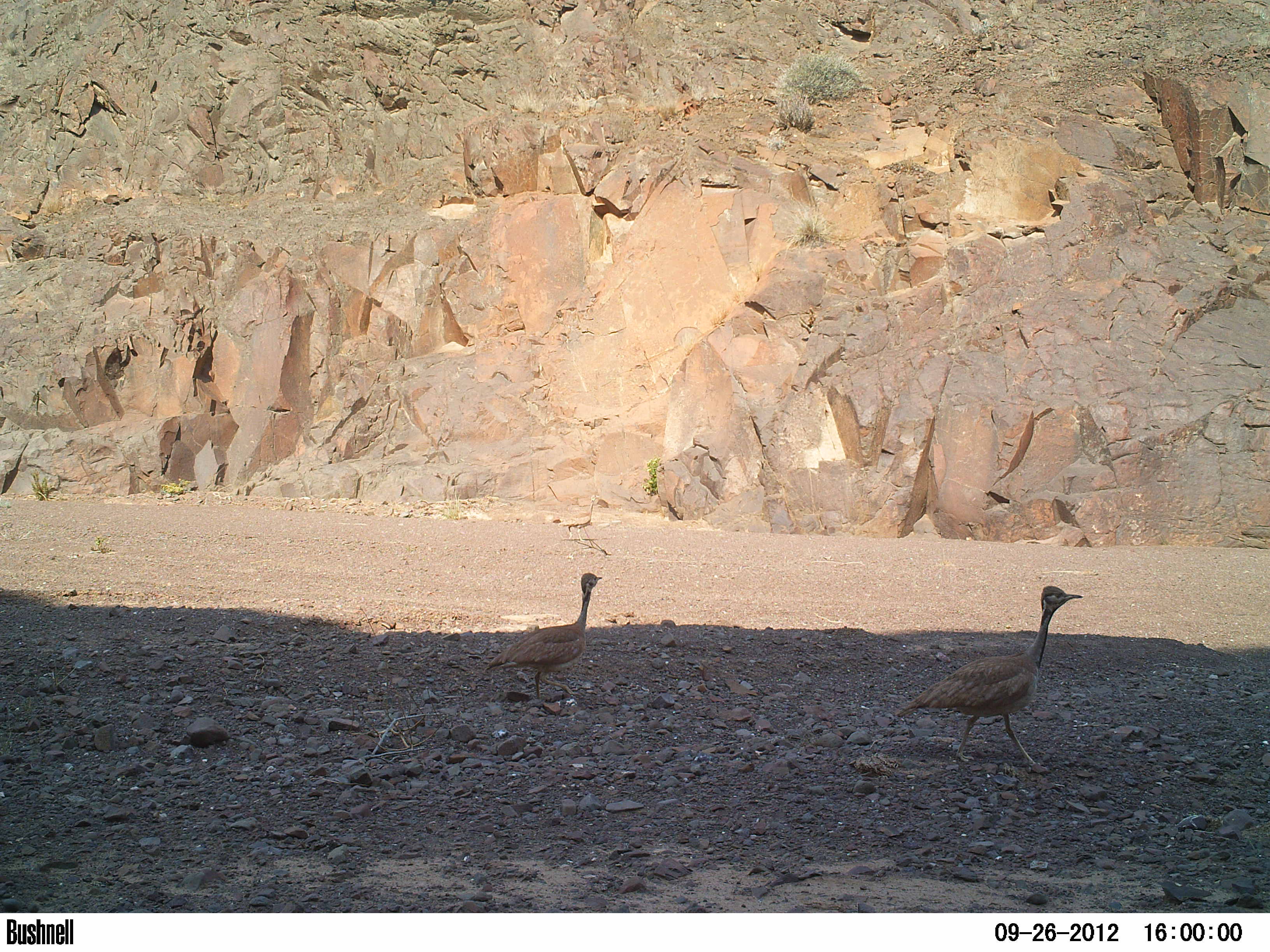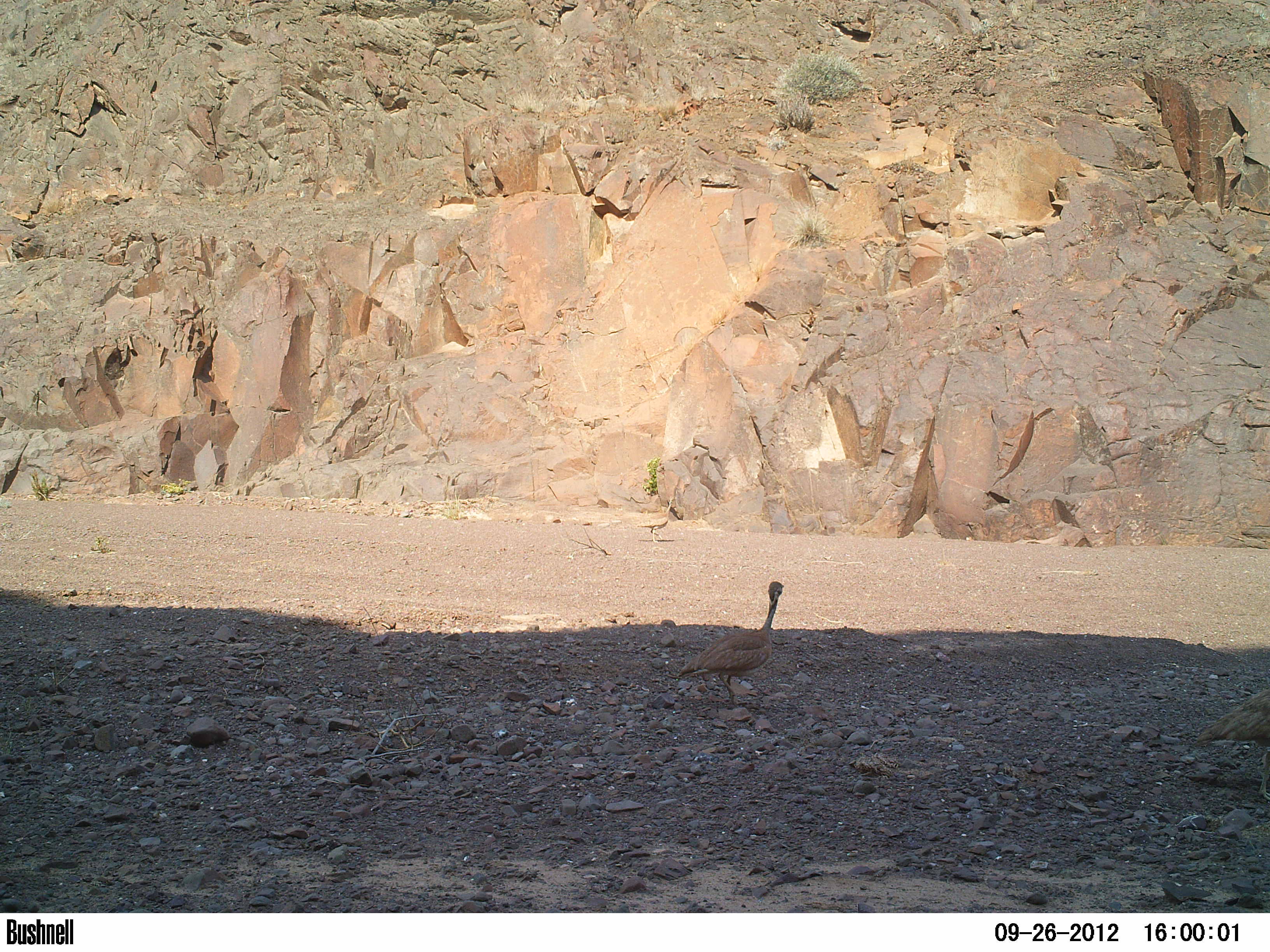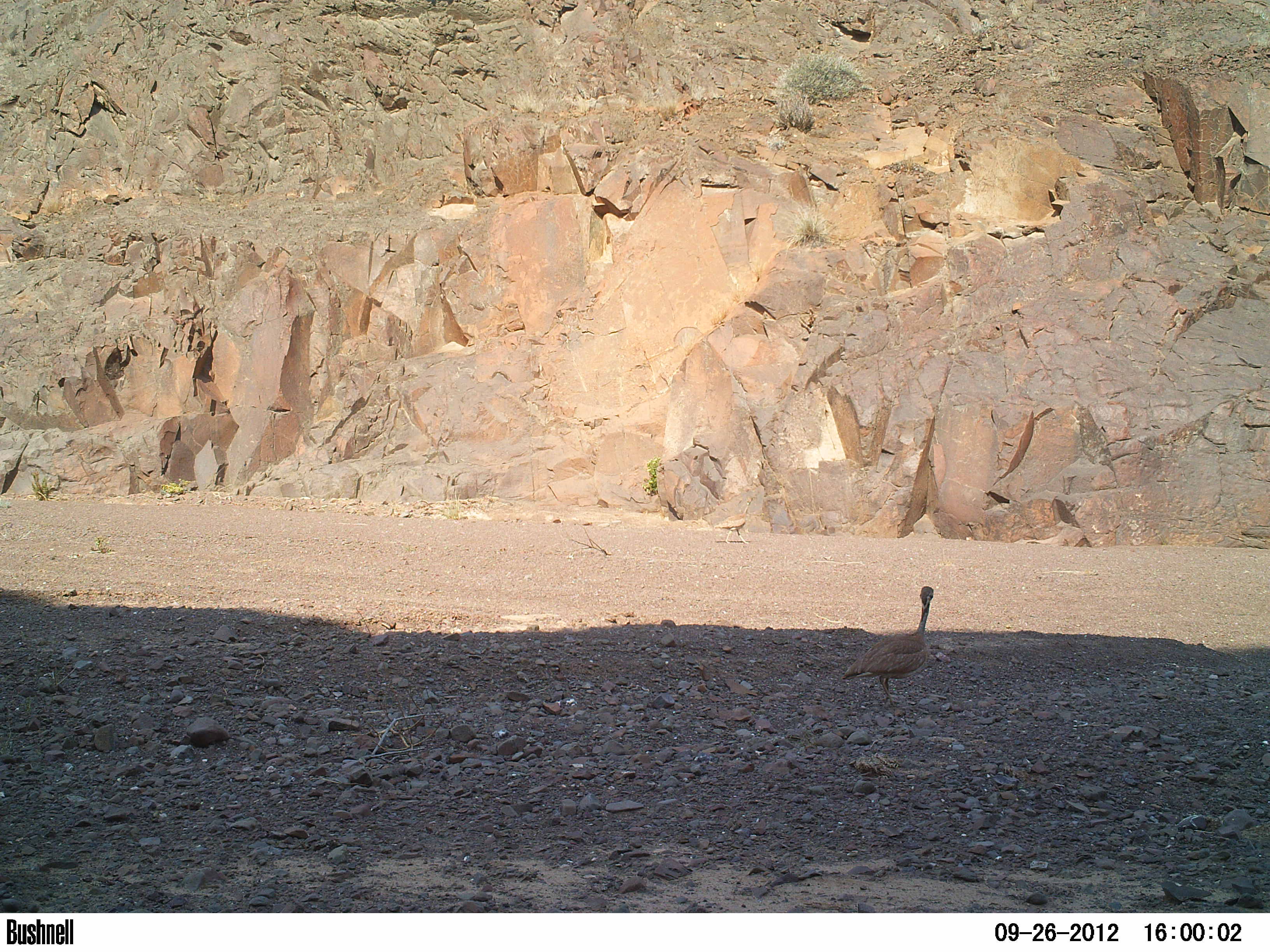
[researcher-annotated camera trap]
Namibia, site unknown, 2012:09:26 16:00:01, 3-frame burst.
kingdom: Animalia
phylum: Chordata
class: Aves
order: Otidiformes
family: Otididae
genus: Eupodotis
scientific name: Eupodotis rueppelii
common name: rüppell's bustard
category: eupodotis rueppellii